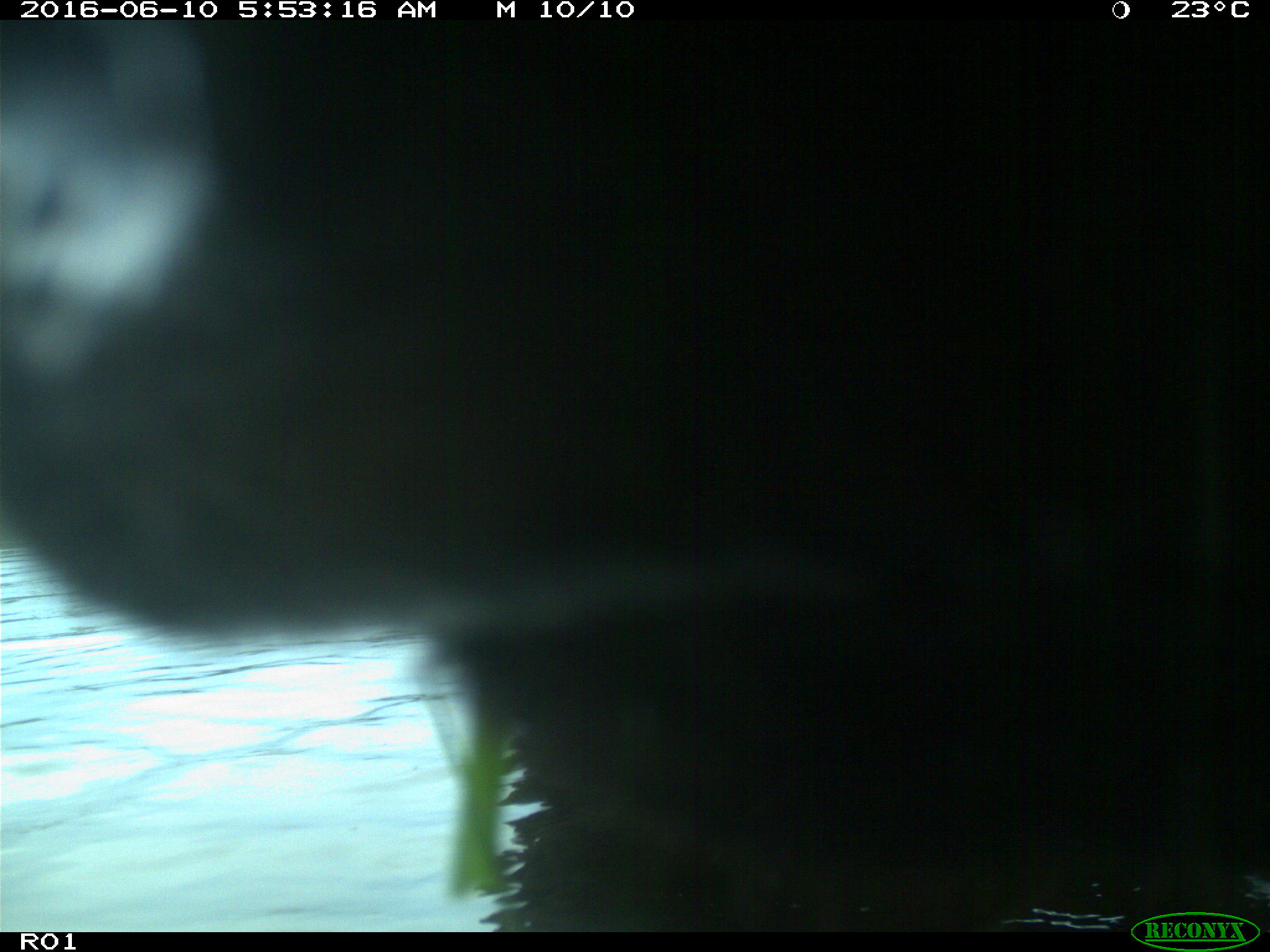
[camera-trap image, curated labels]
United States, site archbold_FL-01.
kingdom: Animalia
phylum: Chordata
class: Mammalia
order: Artiodactyla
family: Bovidae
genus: Bos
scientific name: Bos taurus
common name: domestic cow